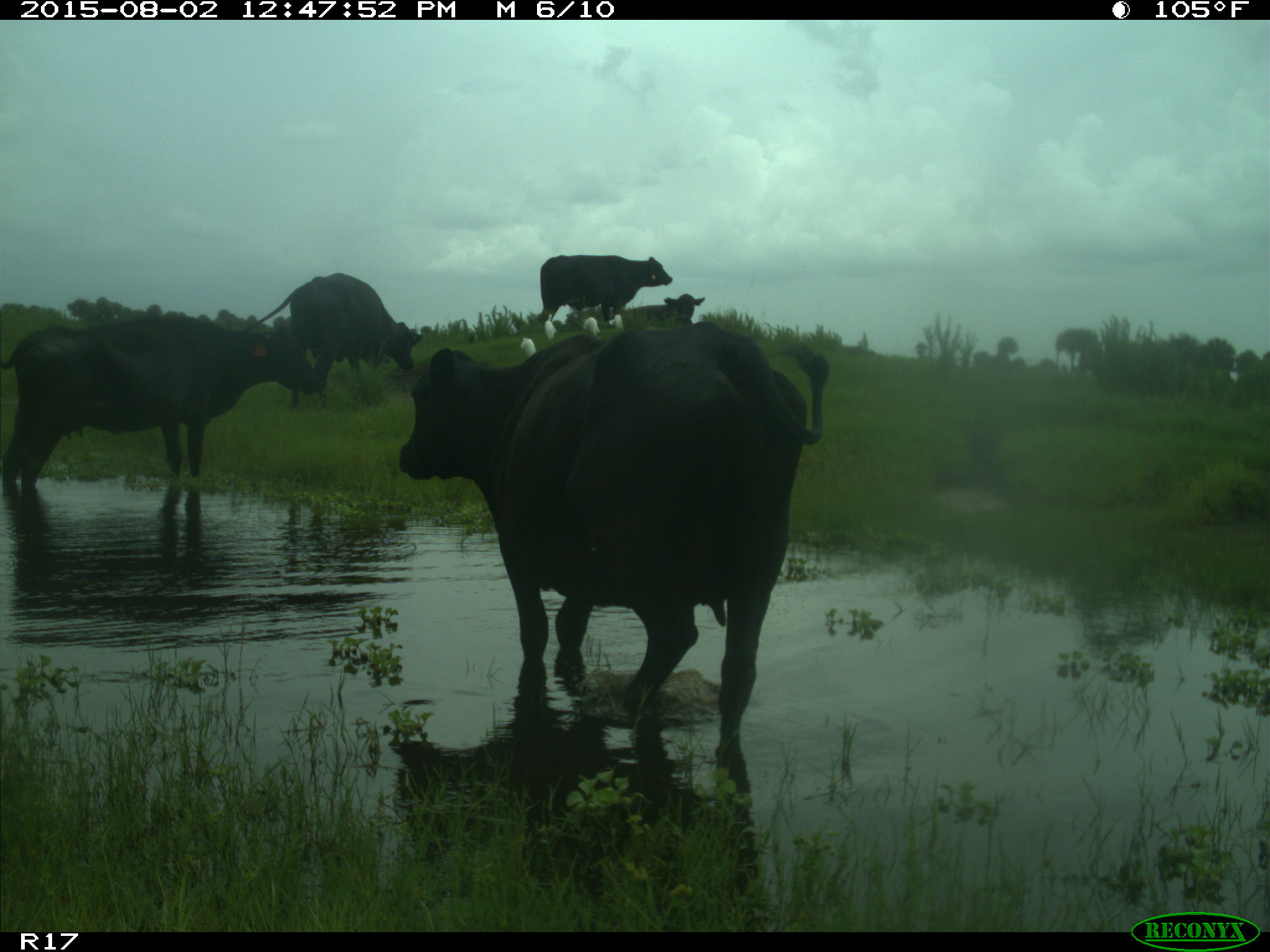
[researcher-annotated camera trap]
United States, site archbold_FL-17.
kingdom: Animalia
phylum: Chordata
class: Mammalia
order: Artiodactyla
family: Bovidae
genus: Bos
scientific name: Bos taurus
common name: domestic cow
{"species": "Bos taurus (domestic cow)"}